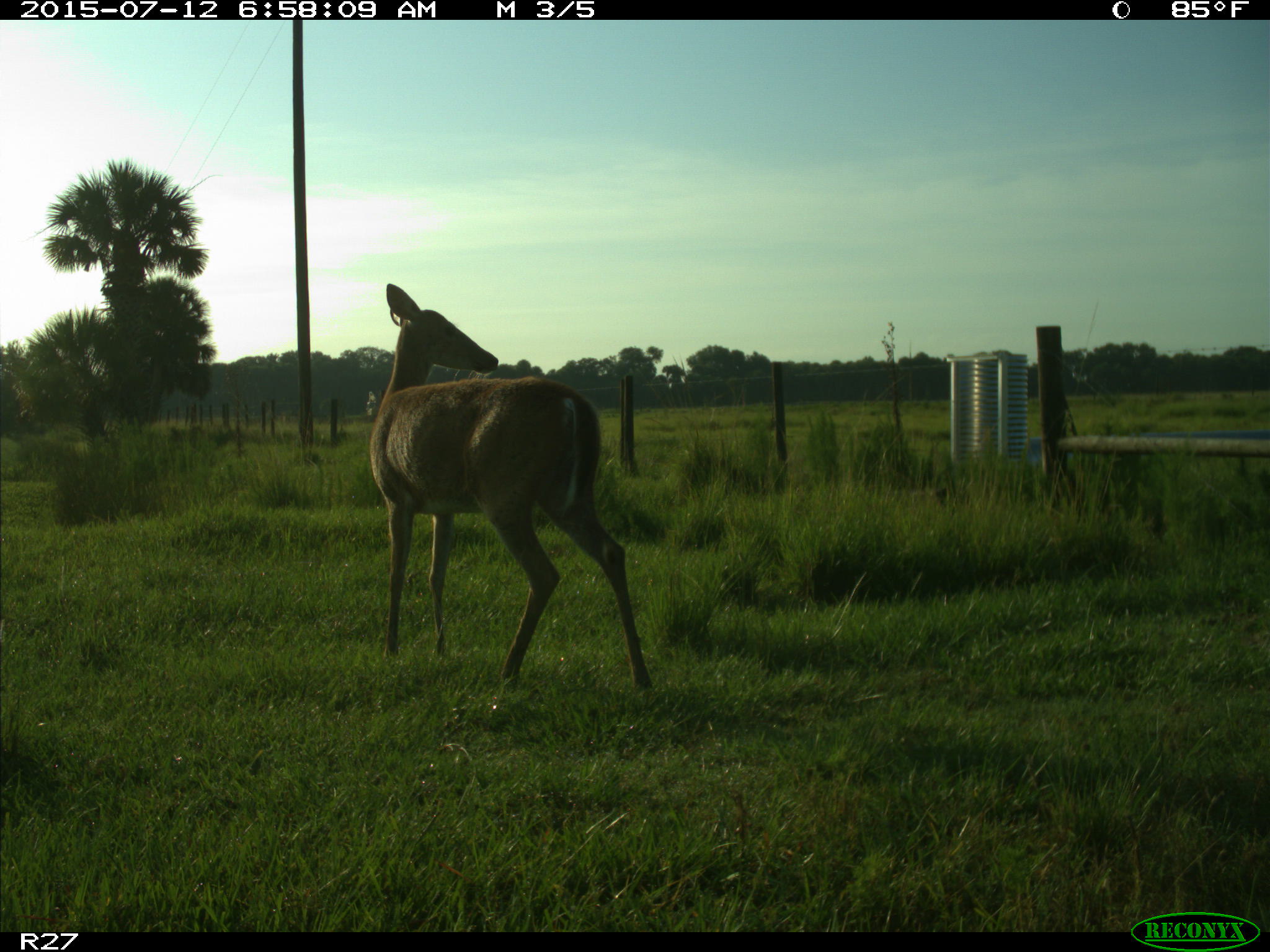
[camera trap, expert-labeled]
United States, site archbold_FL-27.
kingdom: Animalia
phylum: Chordata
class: Mammalia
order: Artiodactyla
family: Cervidae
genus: Odocoileus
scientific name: Odocoileus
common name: deer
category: unidentified deer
Unidentified deer (deer) (Odocoileus).